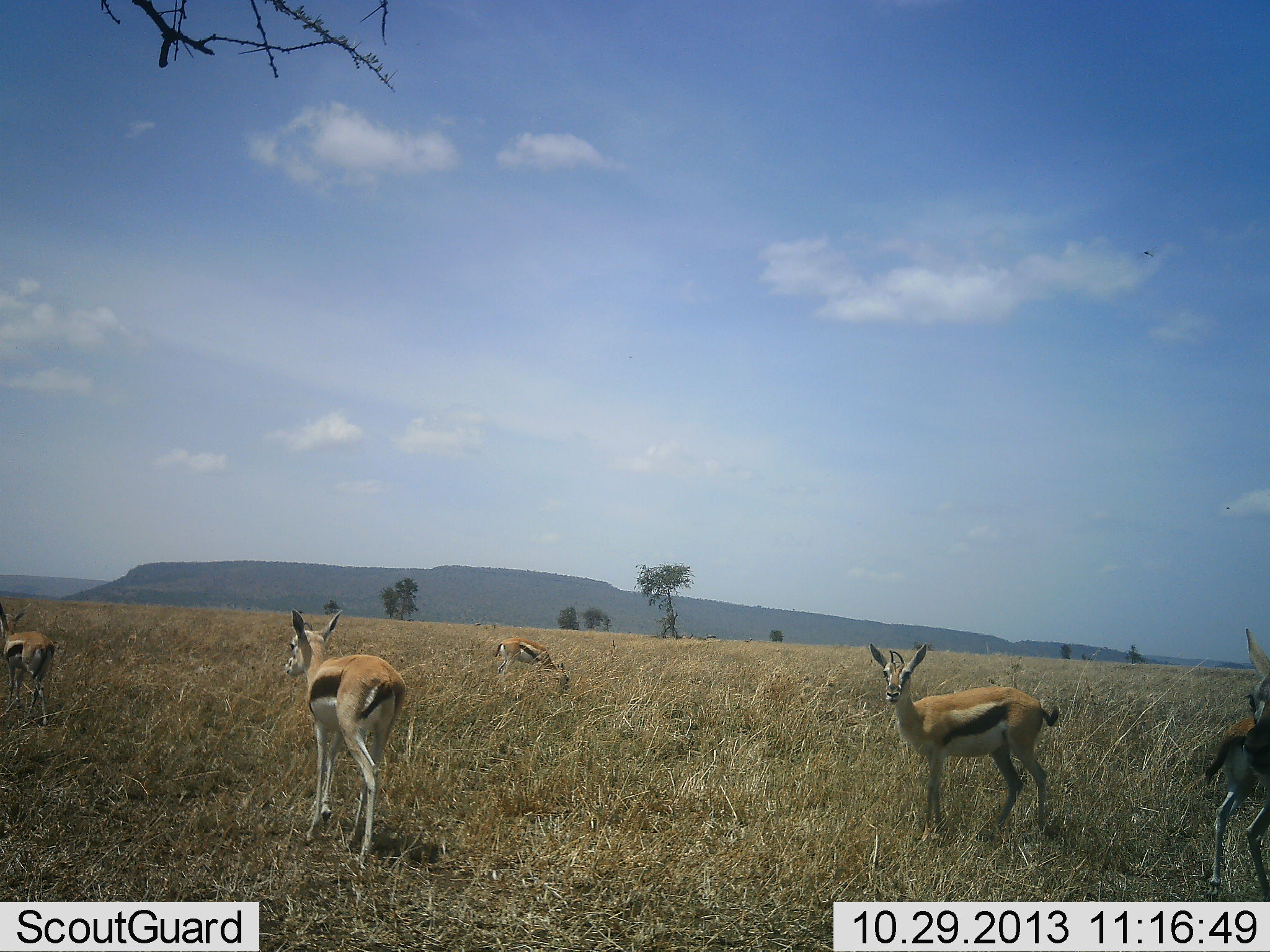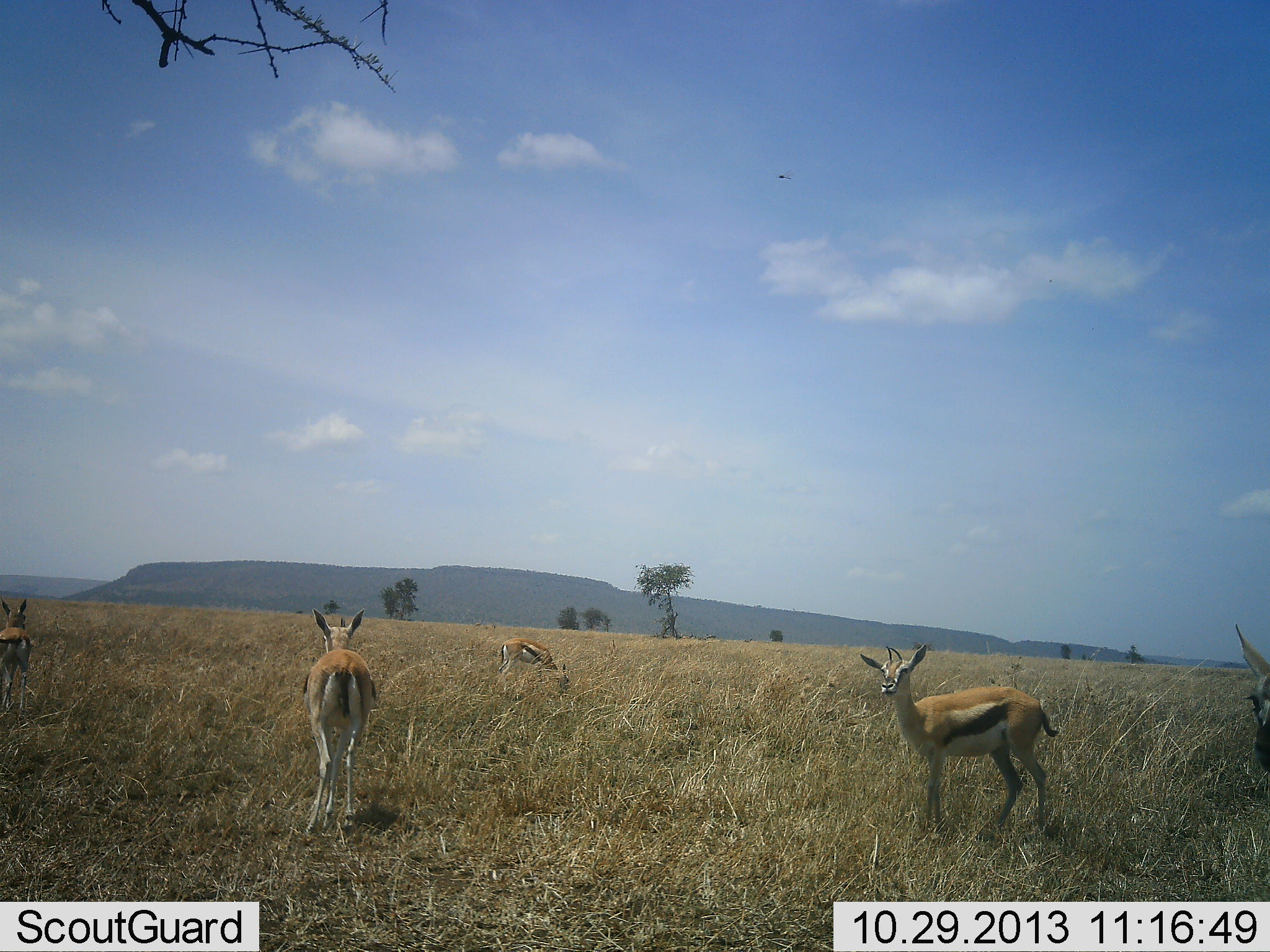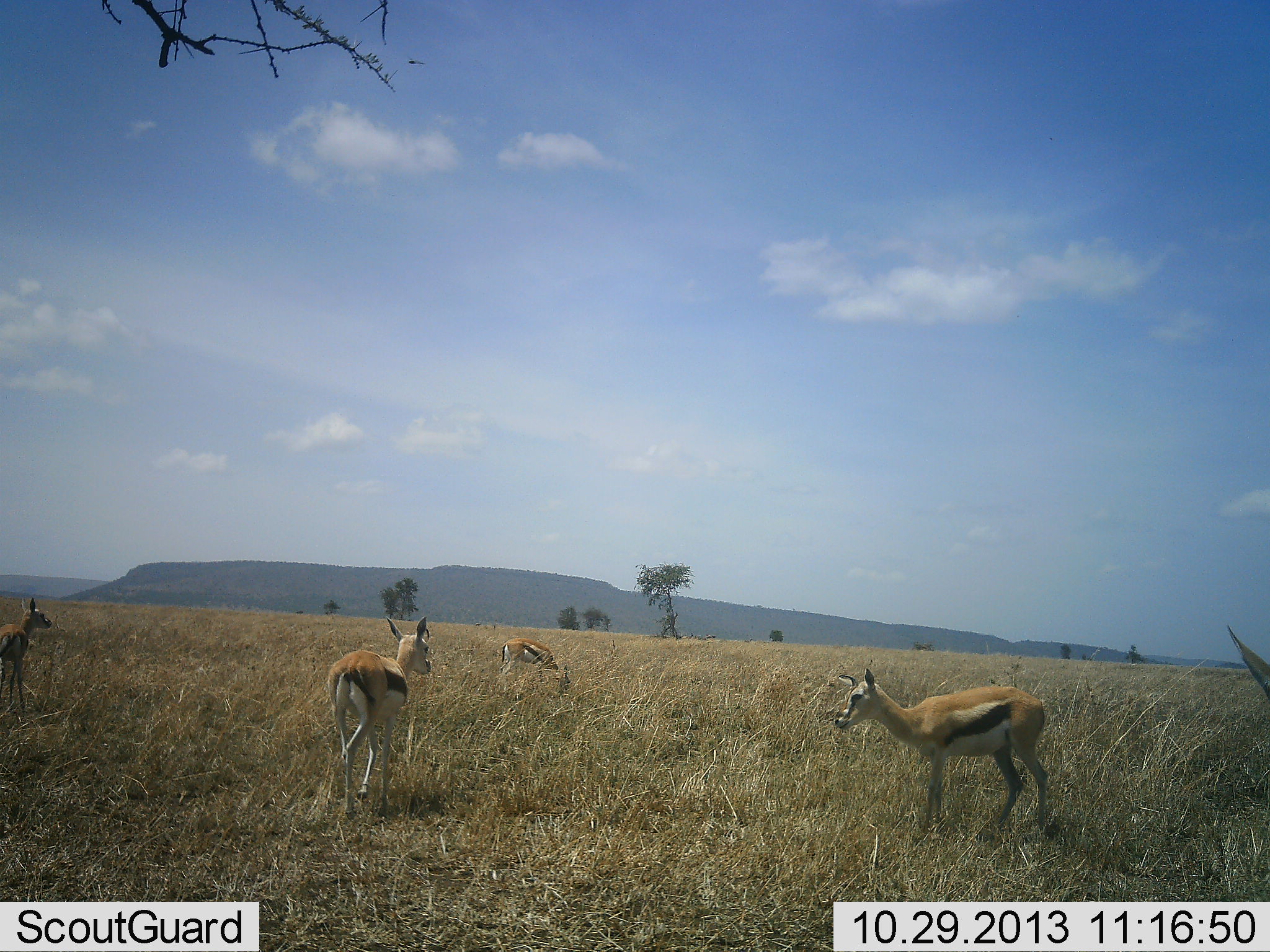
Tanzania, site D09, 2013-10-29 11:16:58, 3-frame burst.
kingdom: Animalia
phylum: Chordata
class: Mammalia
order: Artiodactyla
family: Bovidae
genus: Eudorcas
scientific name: Eudorcas thomsonii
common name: thomson's gazelle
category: gazellethomsons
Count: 5.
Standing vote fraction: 90%.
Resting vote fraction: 0%.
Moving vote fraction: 60%.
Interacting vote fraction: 0%.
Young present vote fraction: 0%.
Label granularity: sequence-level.